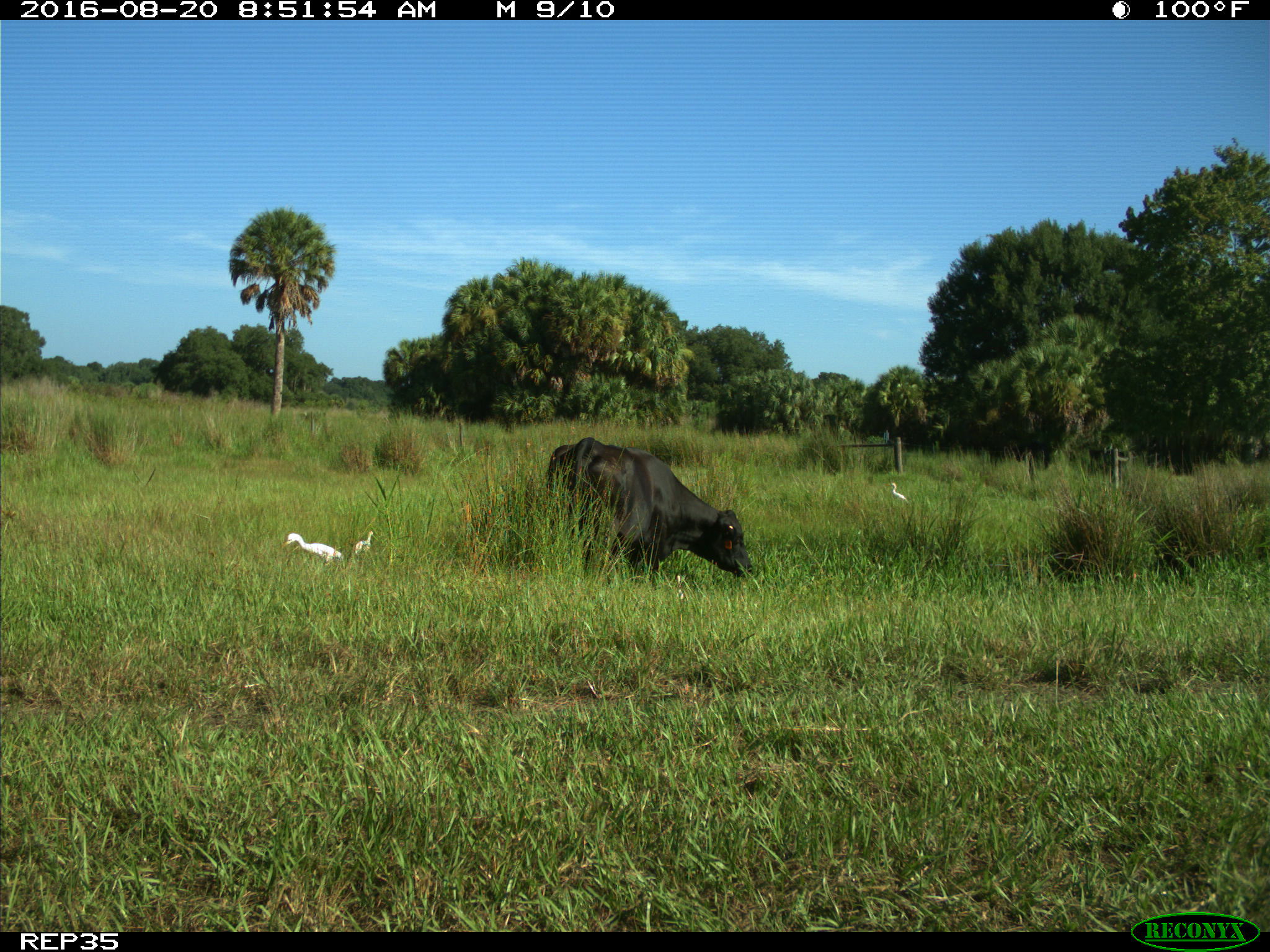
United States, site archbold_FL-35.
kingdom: Animalia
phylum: Chordata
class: Mammalia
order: Artiodactyla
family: Bovidae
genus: Bos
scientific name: Bos taurus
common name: domestic cow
Bos taurus (domestic cow).